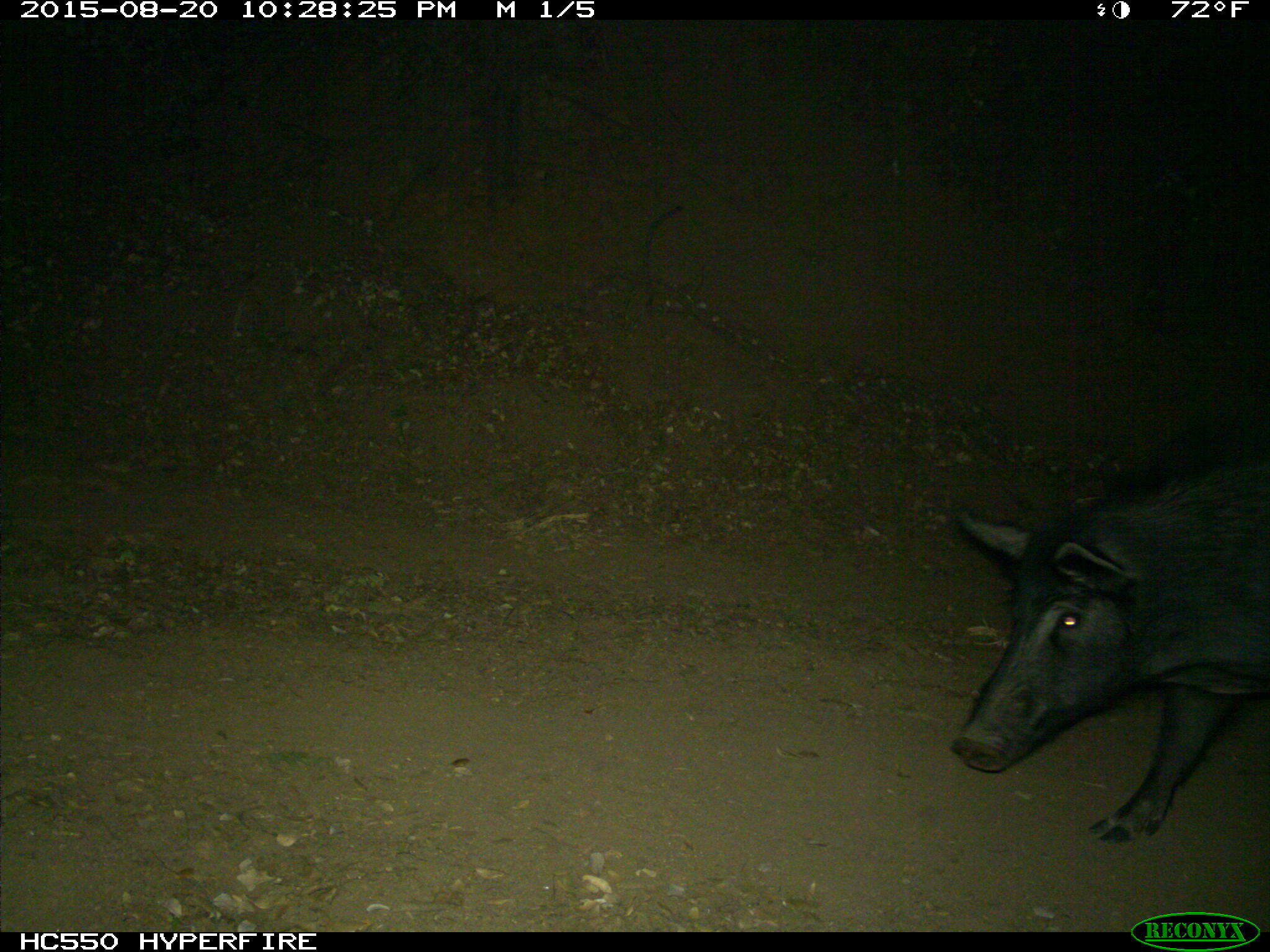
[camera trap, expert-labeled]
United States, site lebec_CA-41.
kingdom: Animalia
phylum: Chordata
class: Mammalia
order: Artiodactyla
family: Suidae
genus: Sus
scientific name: Sus scrofa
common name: wild boar